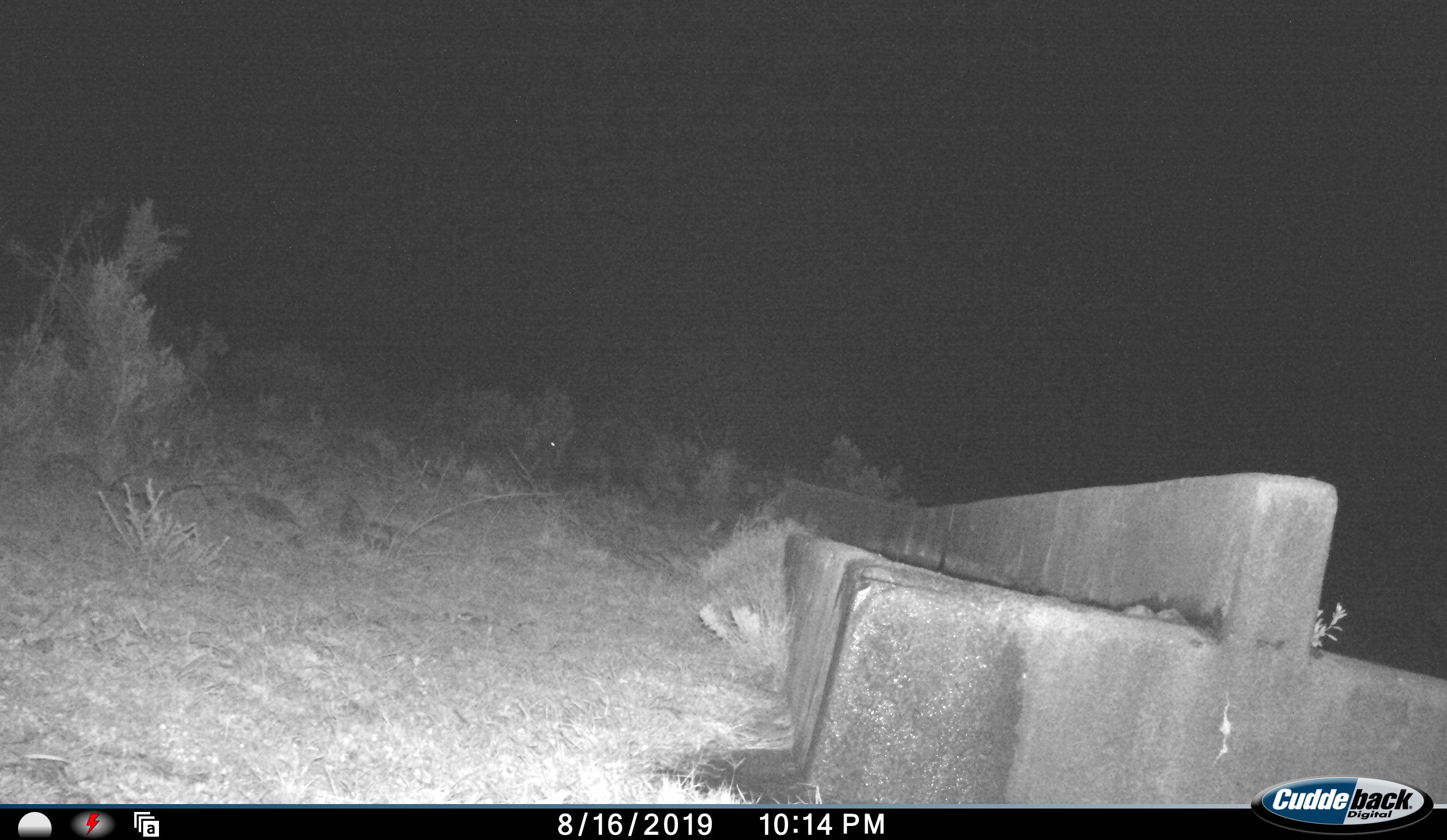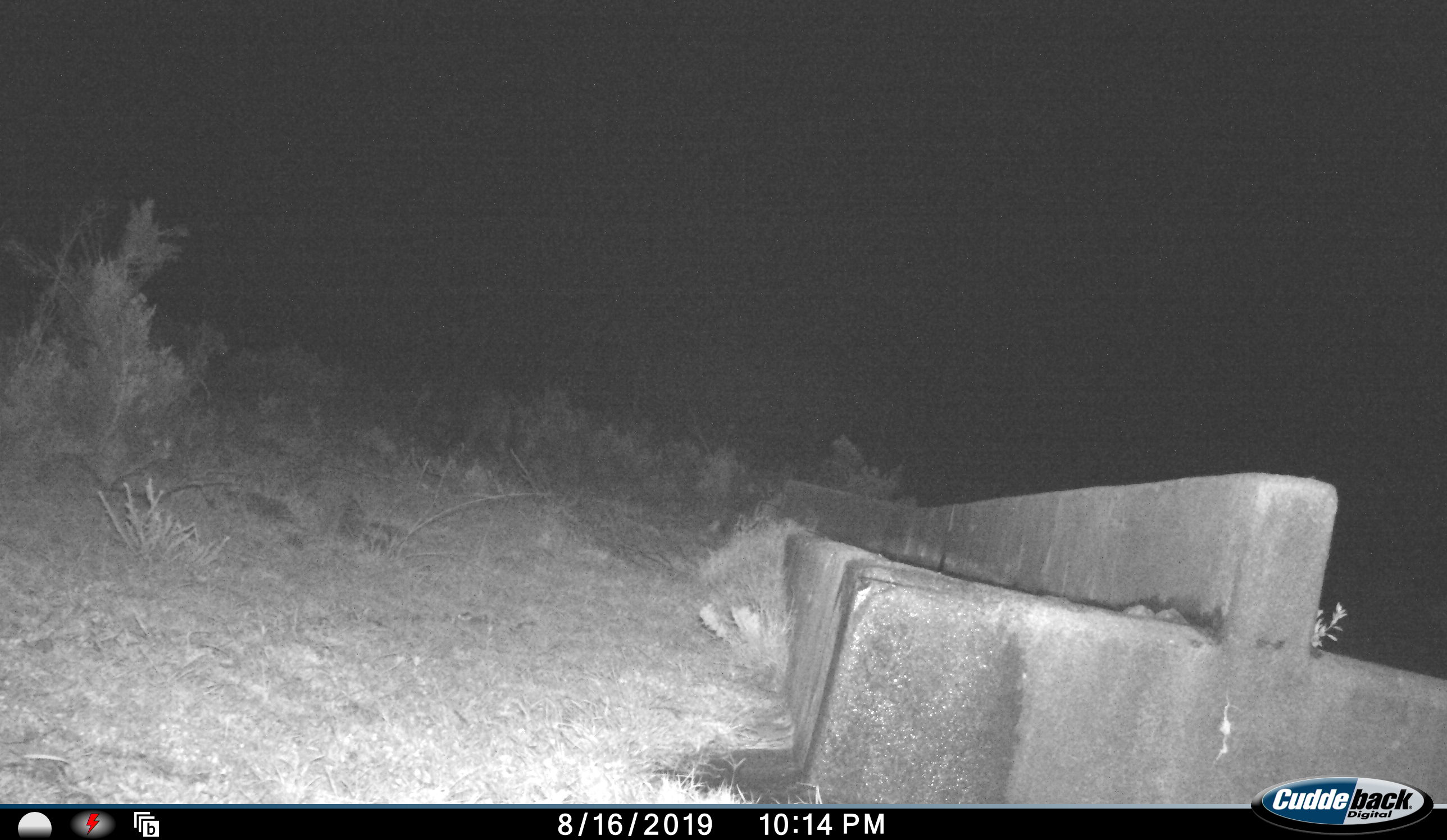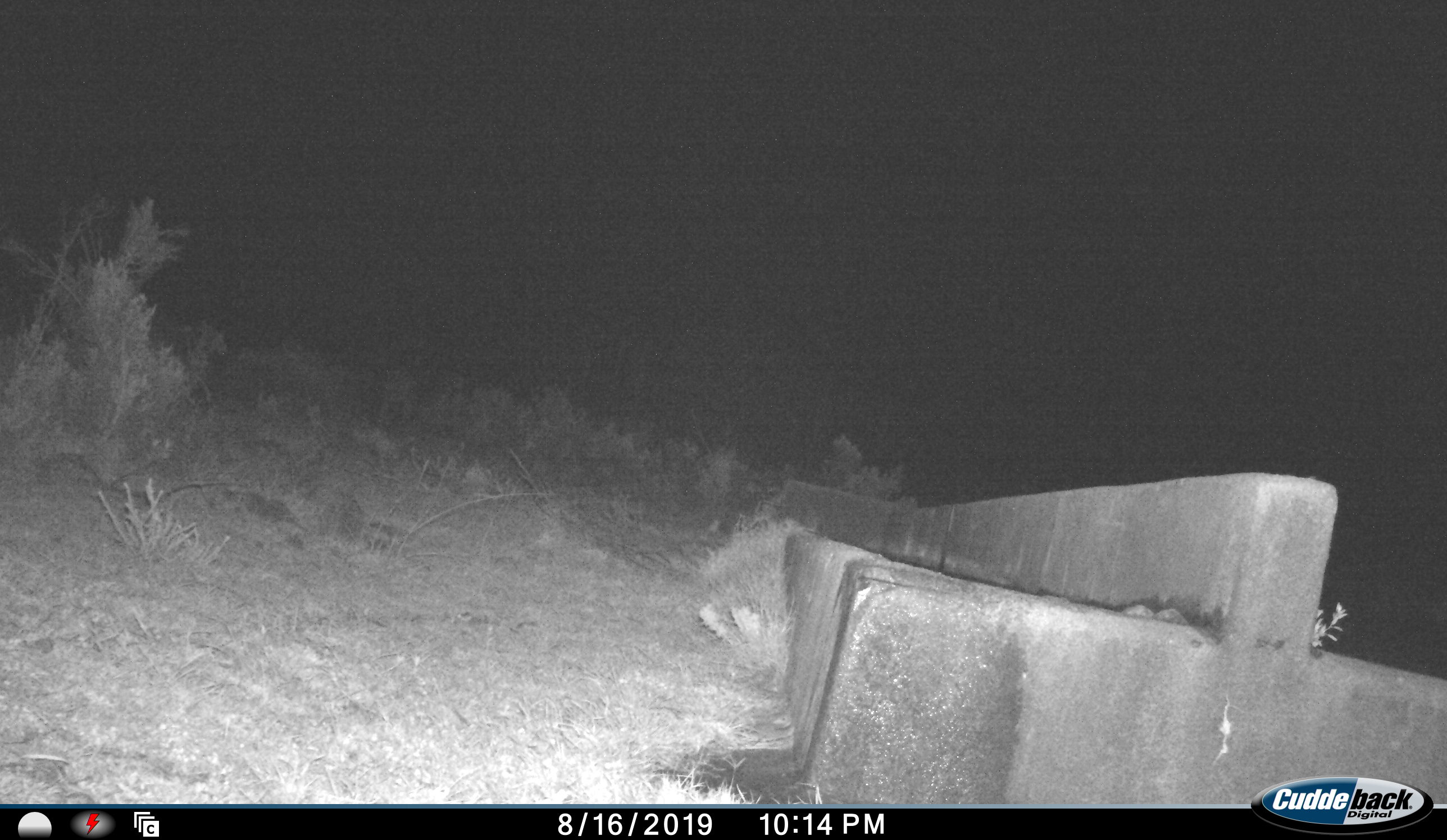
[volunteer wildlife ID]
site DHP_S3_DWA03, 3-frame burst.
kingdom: Animalia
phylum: Chordata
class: Mammalia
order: Artiodactyla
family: Suidae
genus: Potamochoerus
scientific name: Potamochoerus larvatus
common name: bushpig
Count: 1.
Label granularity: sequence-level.